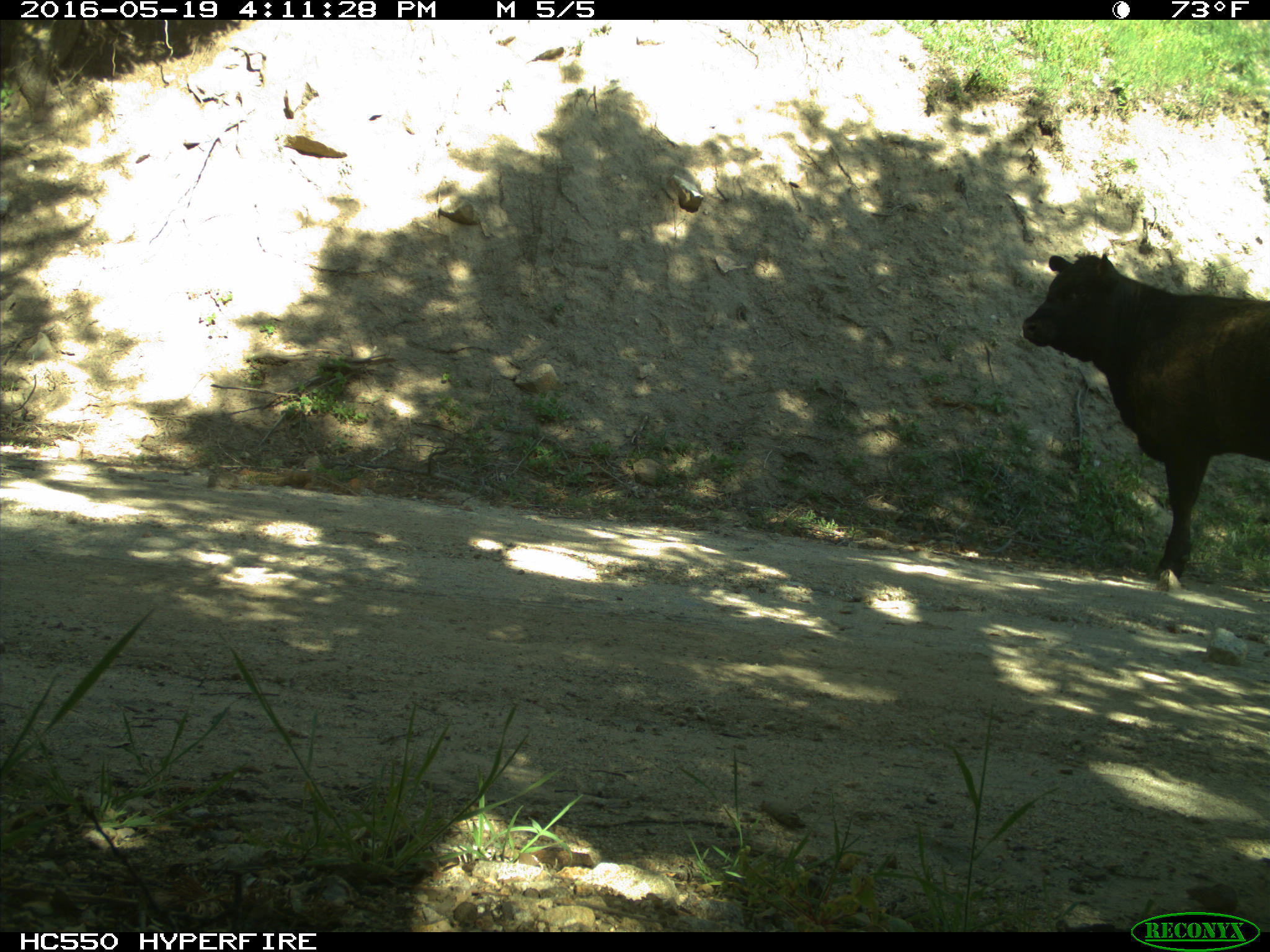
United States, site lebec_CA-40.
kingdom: Animalia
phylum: Chordata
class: Mammalia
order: Artiodactyla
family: Bovidae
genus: Bos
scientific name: Bos taurus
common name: domestic cow